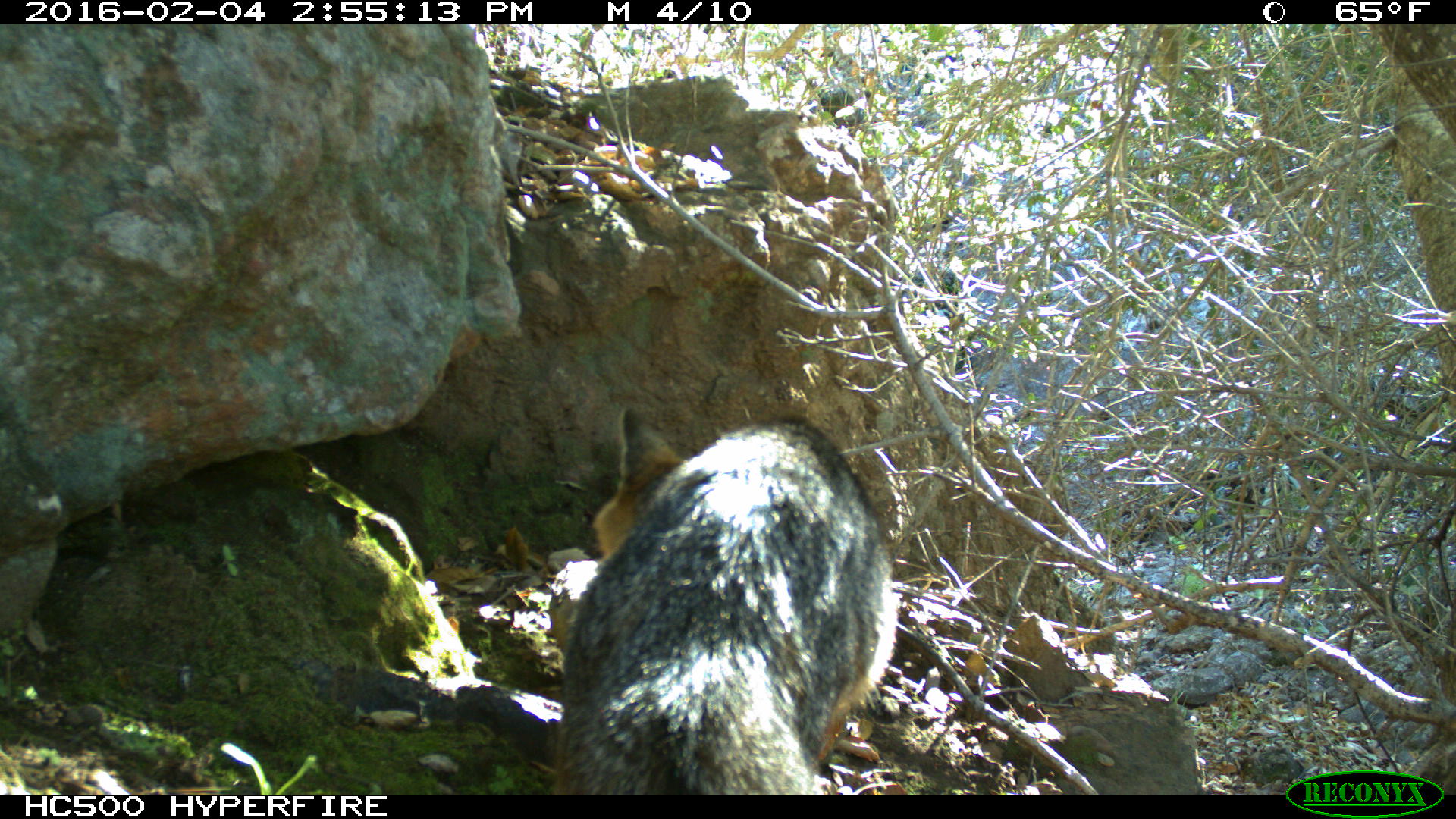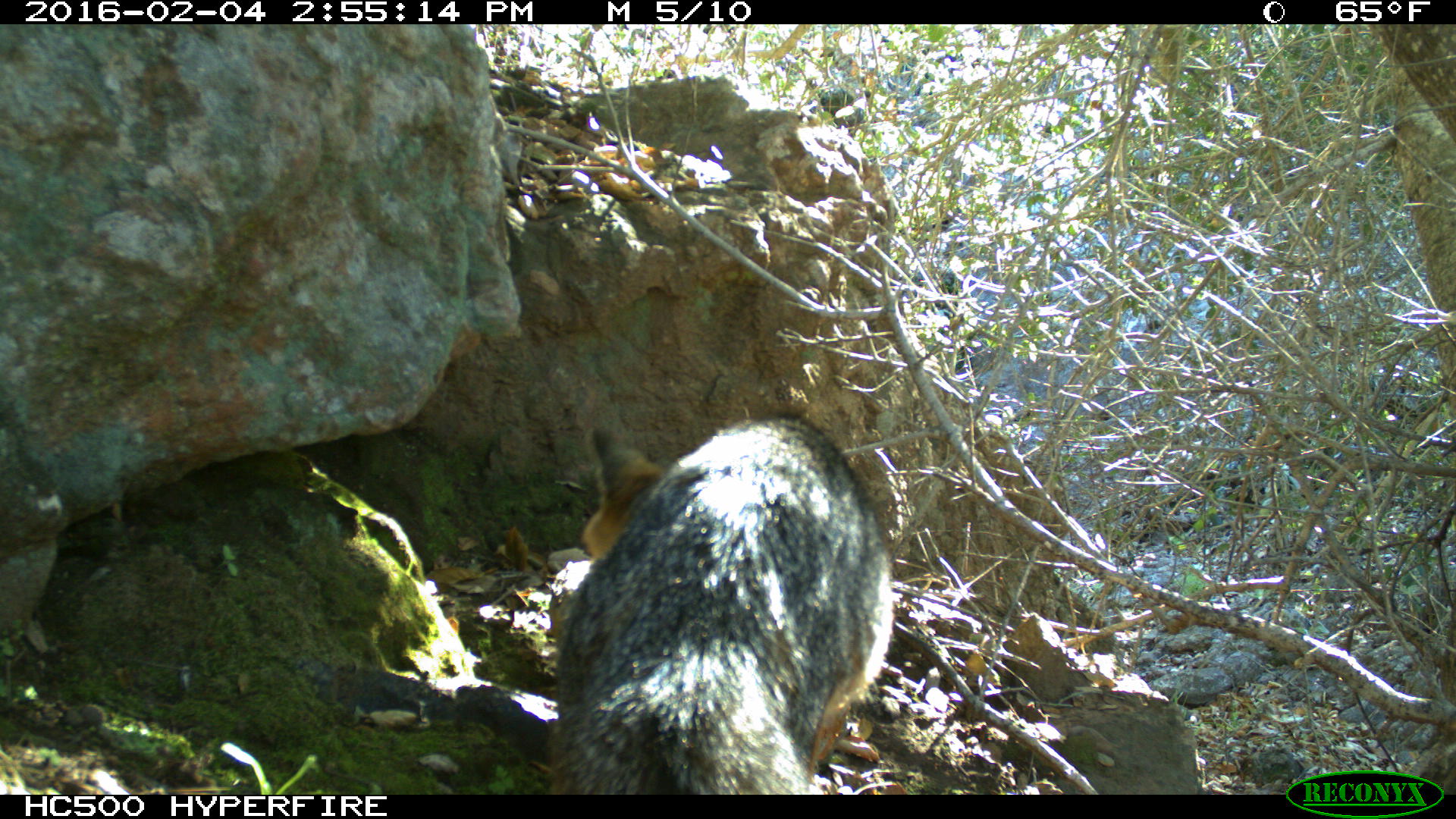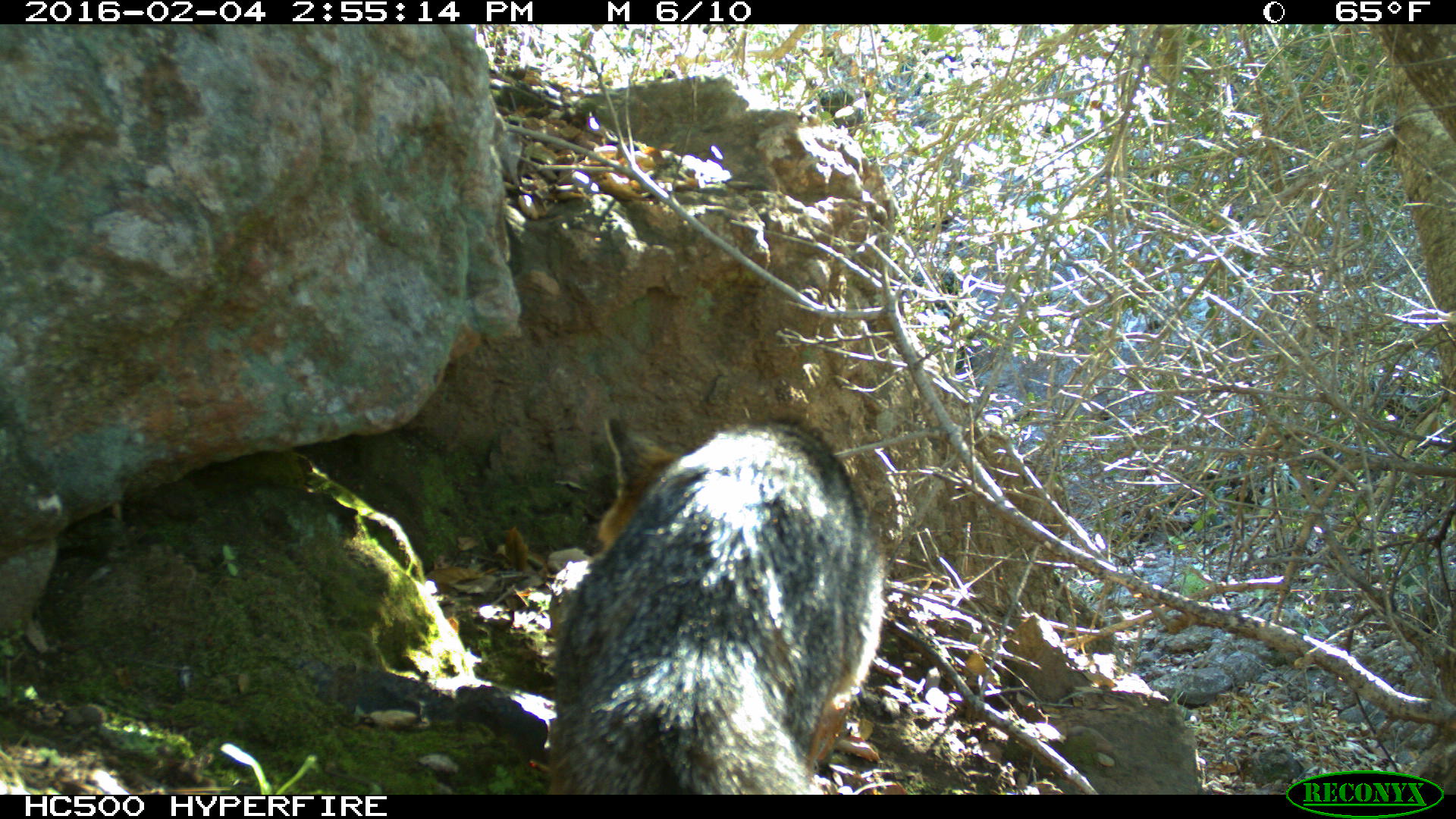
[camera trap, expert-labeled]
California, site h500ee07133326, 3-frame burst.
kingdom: Animalia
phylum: Chordata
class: Mammalia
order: Carnivora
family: Canidae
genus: Urocyon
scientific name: Urocyon littoralis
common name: island fox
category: fox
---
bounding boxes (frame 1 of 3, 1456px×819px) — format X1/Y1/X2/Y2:
fox: 546/407/899/794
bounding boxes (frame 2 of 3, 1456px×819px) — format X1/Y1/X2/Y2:
fox: 557/413/893/794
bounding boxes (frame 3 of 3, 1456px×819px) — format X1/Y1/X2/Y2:
fox: 548/410/883/795